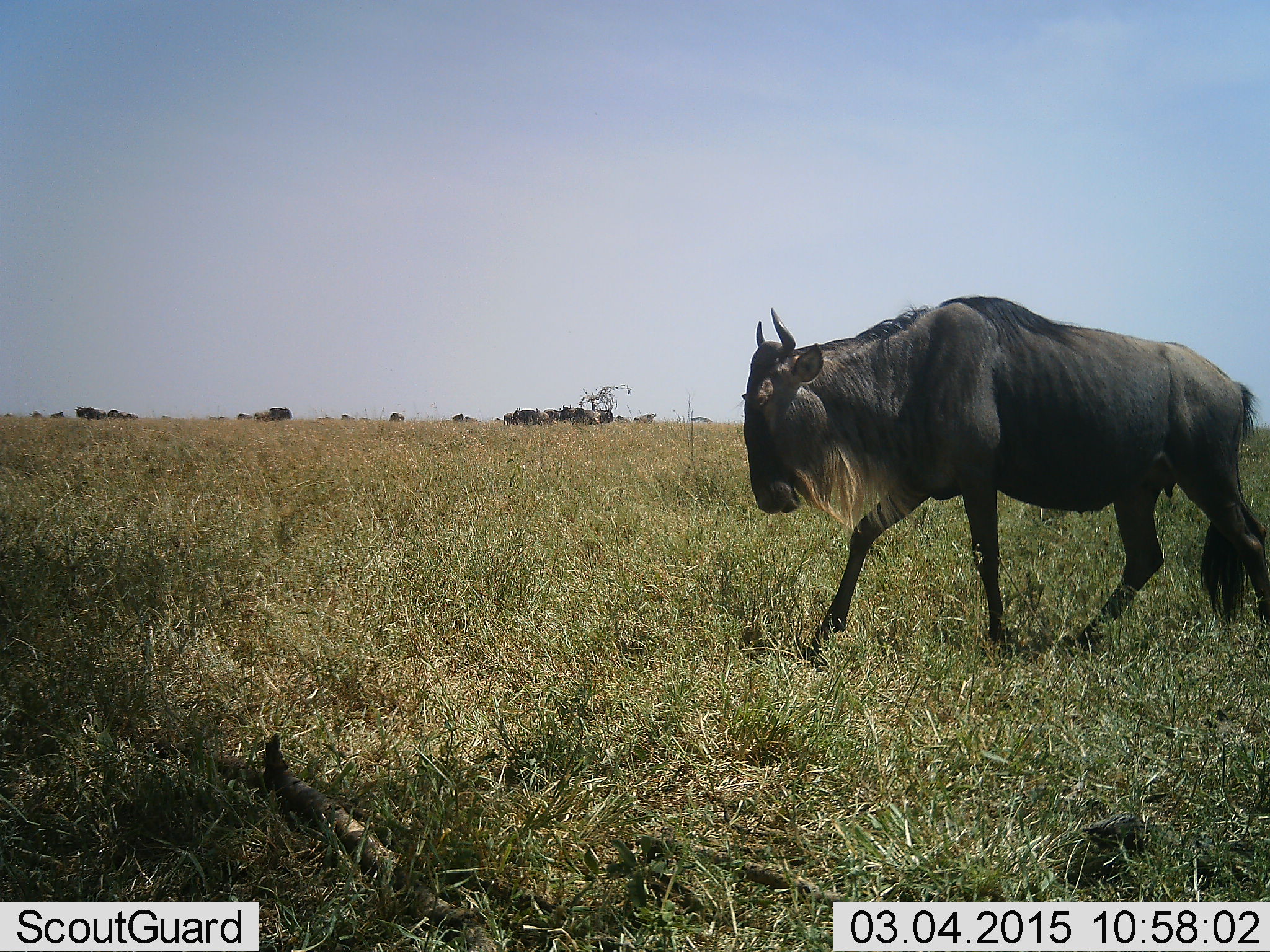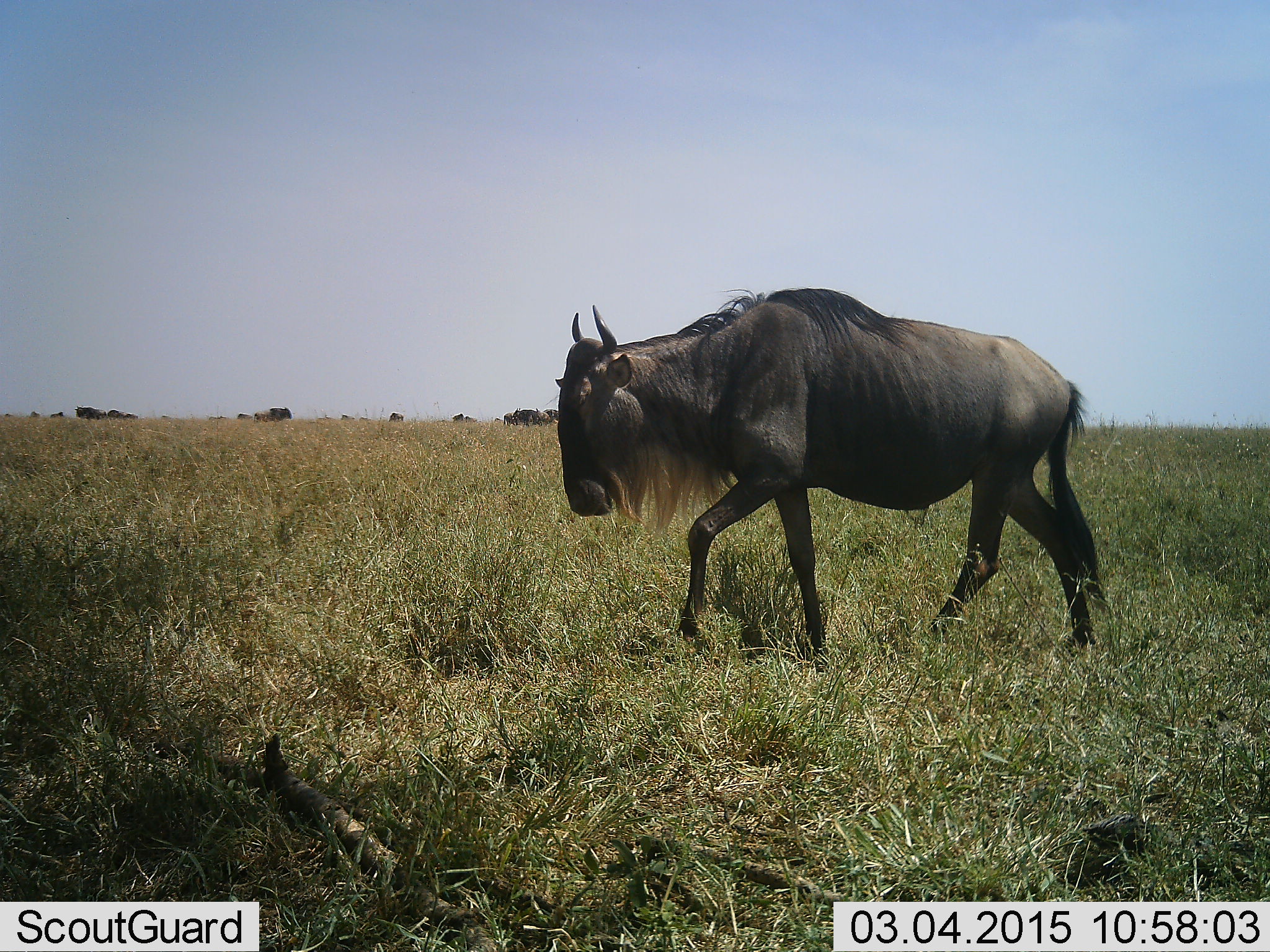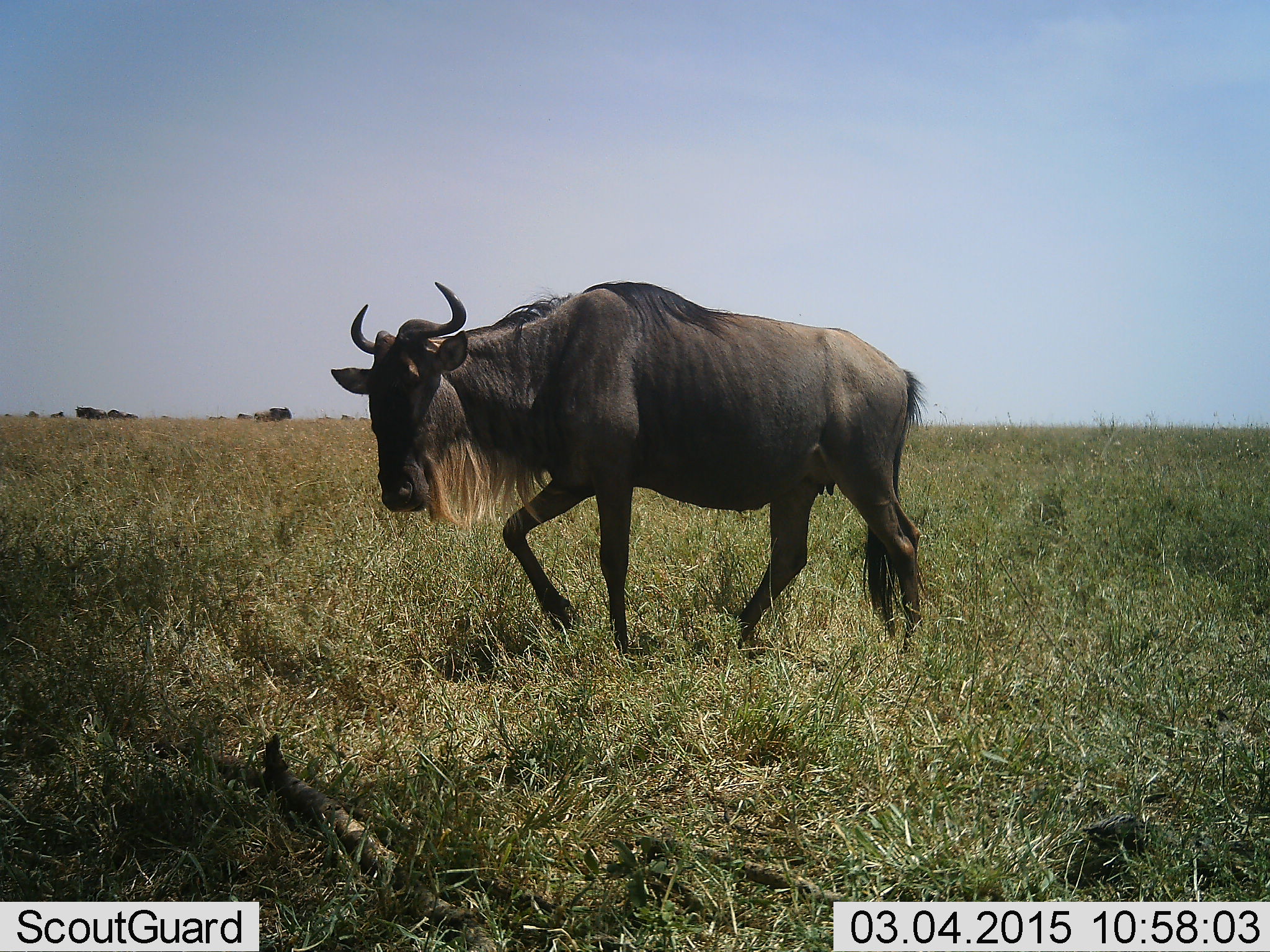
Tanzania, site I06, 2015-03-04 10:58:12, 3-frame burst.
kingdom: Animalia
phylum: Chordata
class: Mammalia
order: Artiodactyla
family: Bovidae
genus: Connochaetes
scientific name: Connochaetes taurinus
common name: blue wildebeest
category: wildebeest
Wildebeest (blue wildebeest) (Connochaetes taurinus), count 1. Behavior (volunteer vote fractions): standing 20%, resting 0%, moving 100%, interacting 0%. Young present (vote fraction): 0%. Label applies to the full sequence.